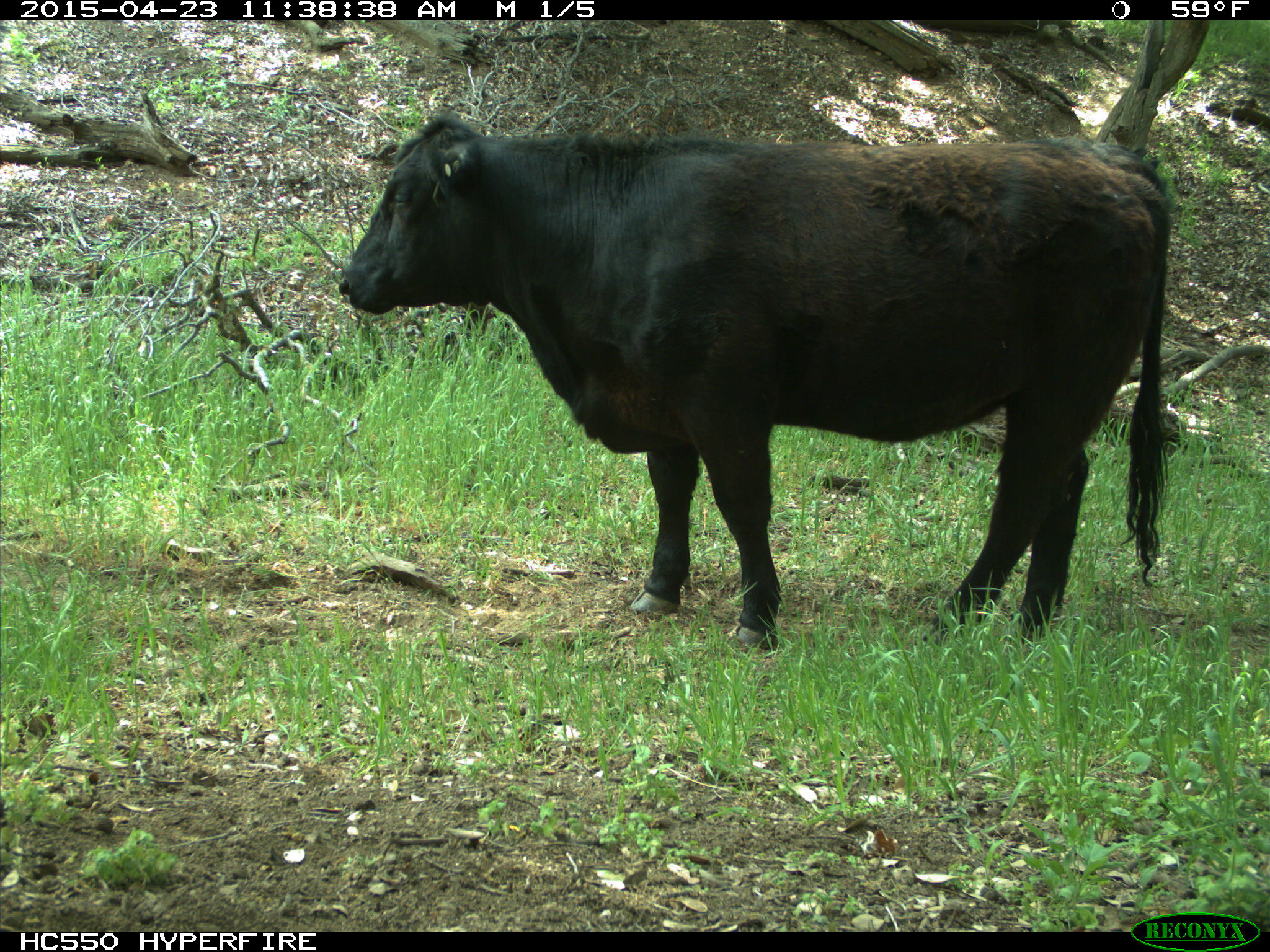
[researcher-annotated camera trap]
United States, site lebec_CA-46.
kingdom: Animalia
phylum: Chordata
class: Mammalia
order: Artiodactyla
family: Bovidae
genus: Bos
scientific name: Bos taurus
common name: domestic cow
Bos taurus (domestic cow).